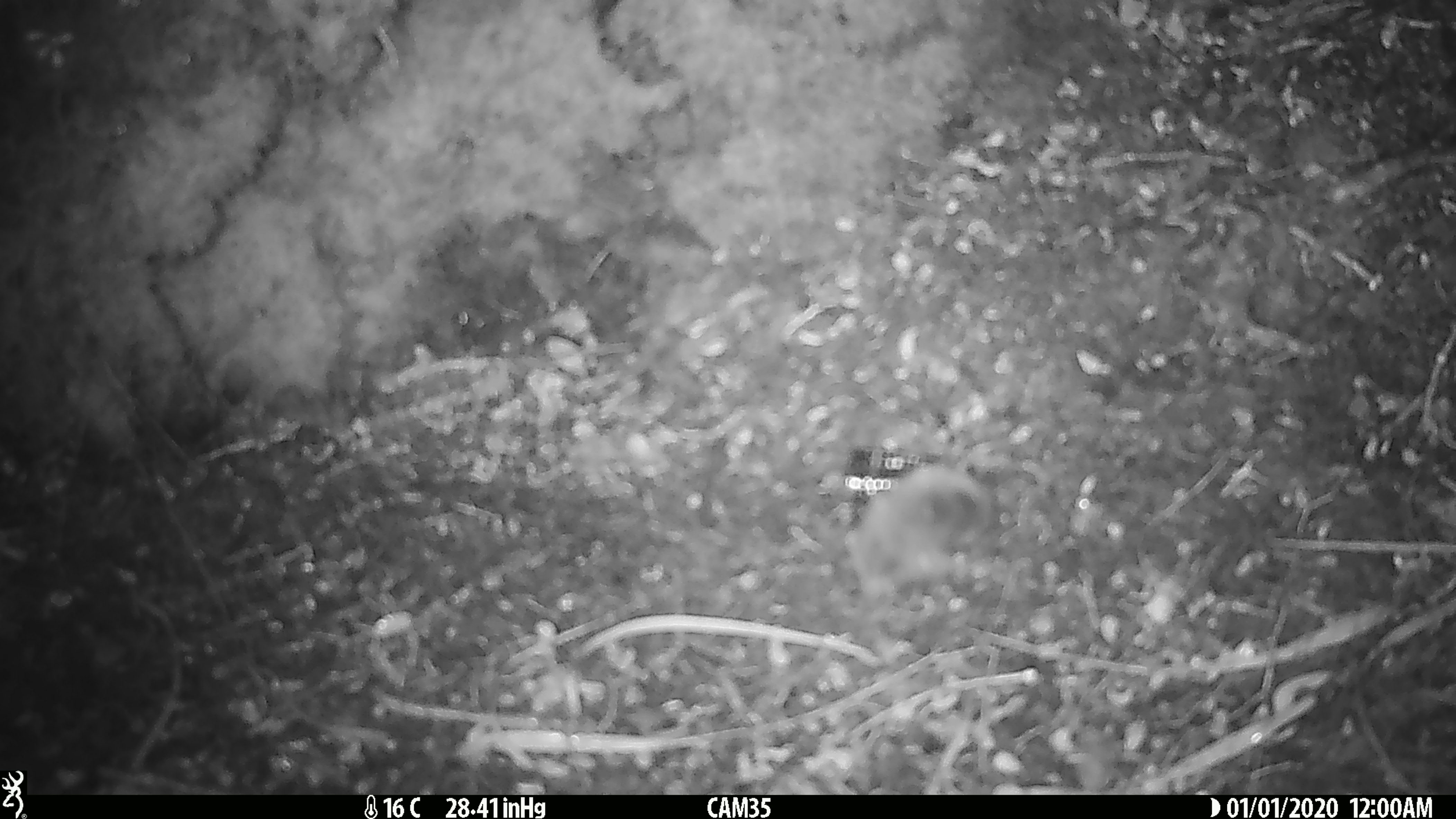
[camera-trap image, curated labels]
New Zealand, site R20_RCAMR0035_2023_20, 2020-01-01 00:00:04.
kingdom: Animalia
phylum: Chordata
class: Mammalia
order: Rodentia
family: Muridae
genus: Mus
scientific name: Mus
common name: mouse